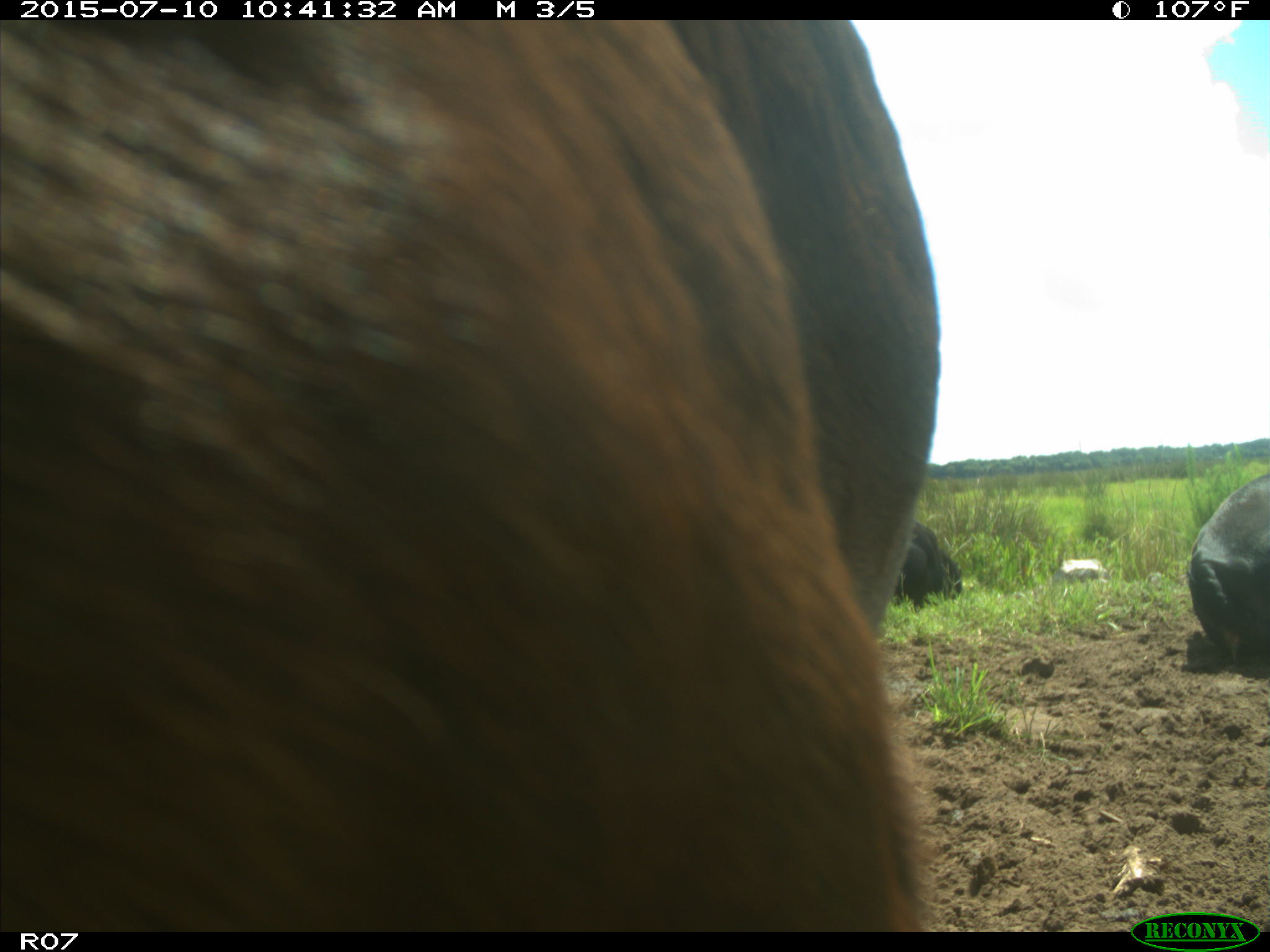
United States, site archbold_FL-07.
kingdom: Animalia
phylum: Chordata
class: Mammalia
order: Artiodactyla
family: Bovidae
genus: Bos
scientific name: Bos taurus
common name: domestic cow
Bos taurus (domestic cow).